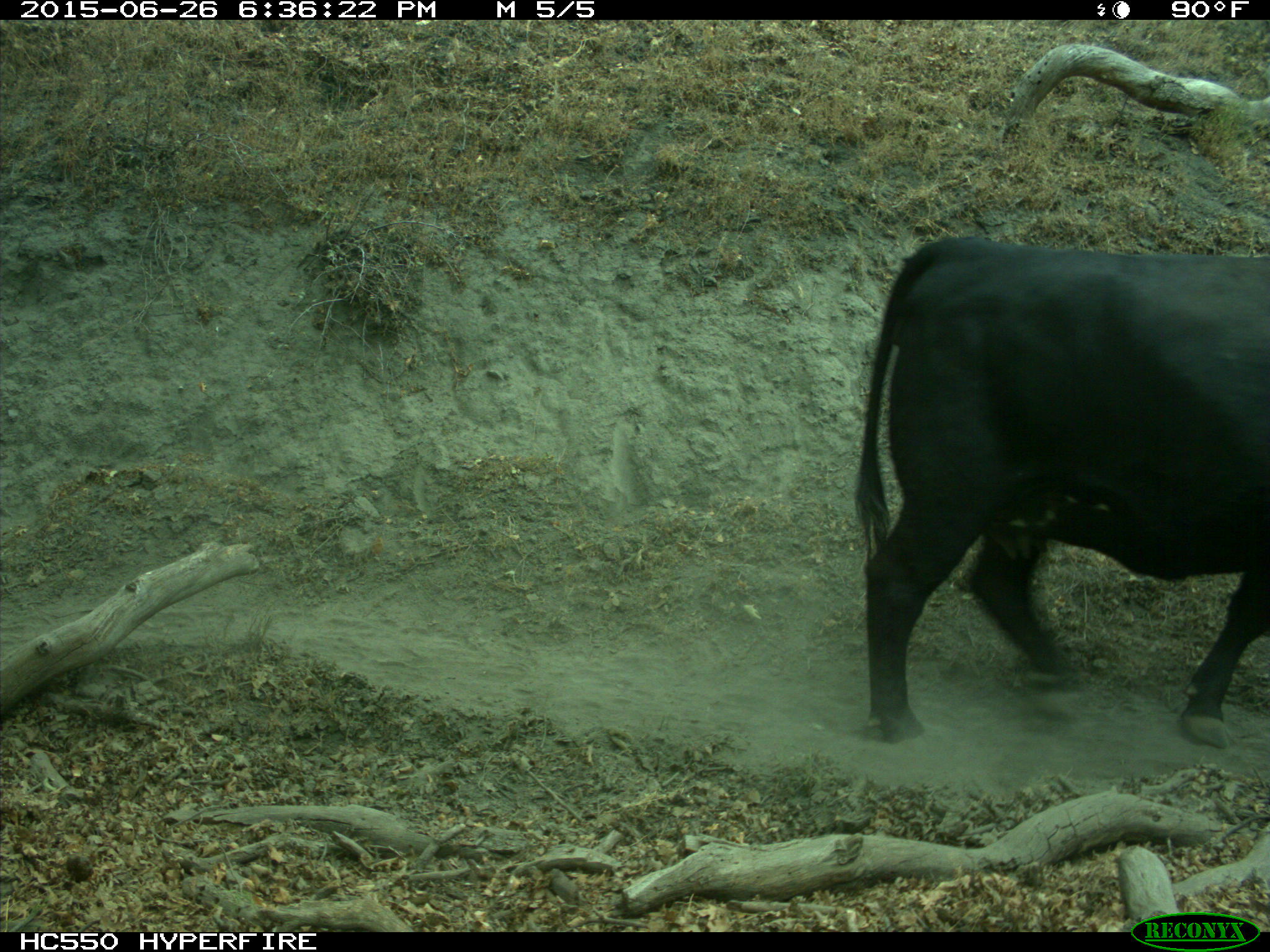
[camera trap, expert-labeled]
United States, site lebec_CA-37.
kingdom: Animalia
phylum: Chordata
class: Mammalia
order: Artiodactyla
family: Bovidae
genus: Bos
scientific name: Bos taurus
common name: domestic cow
Bos taurus (domestic cow).